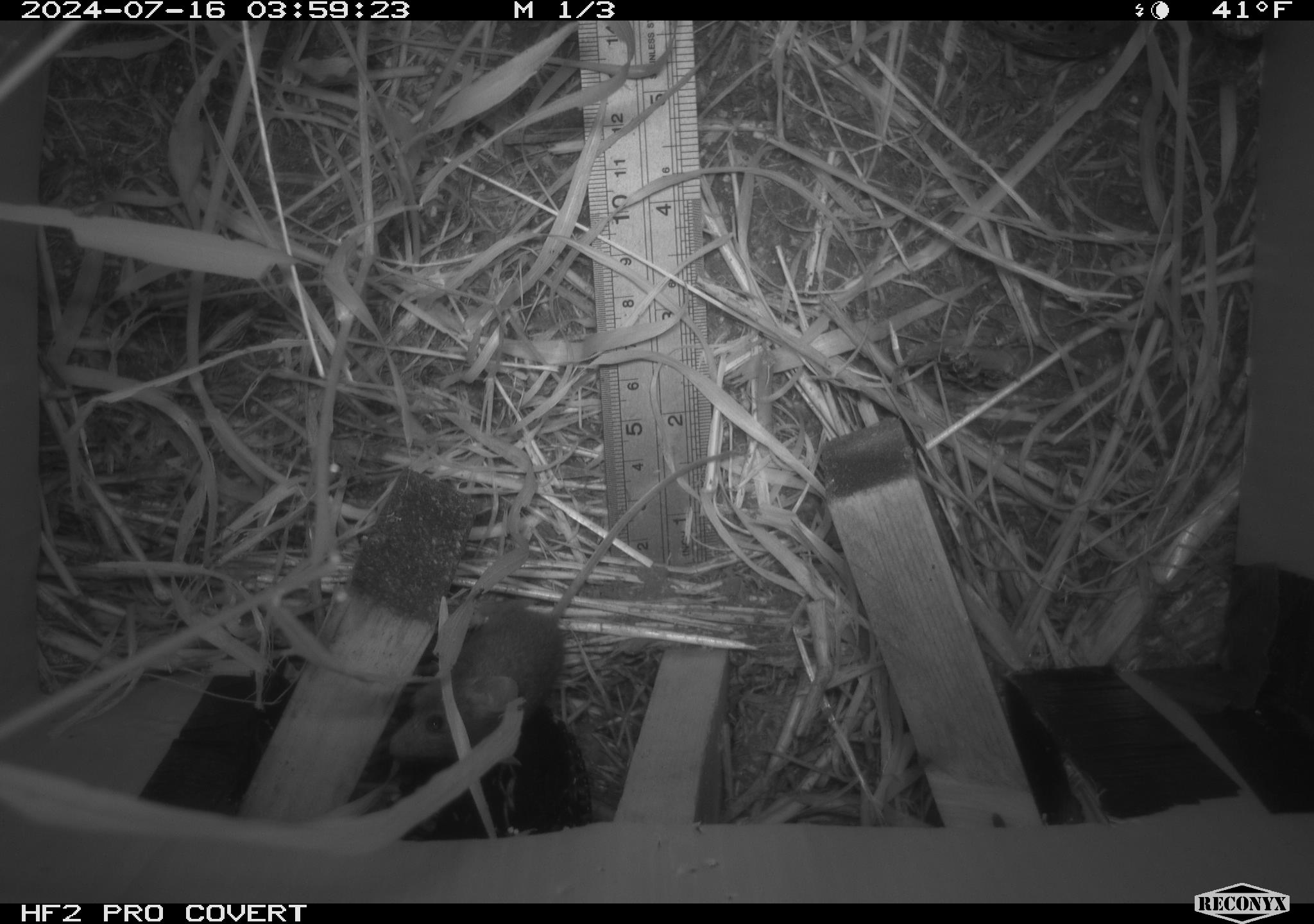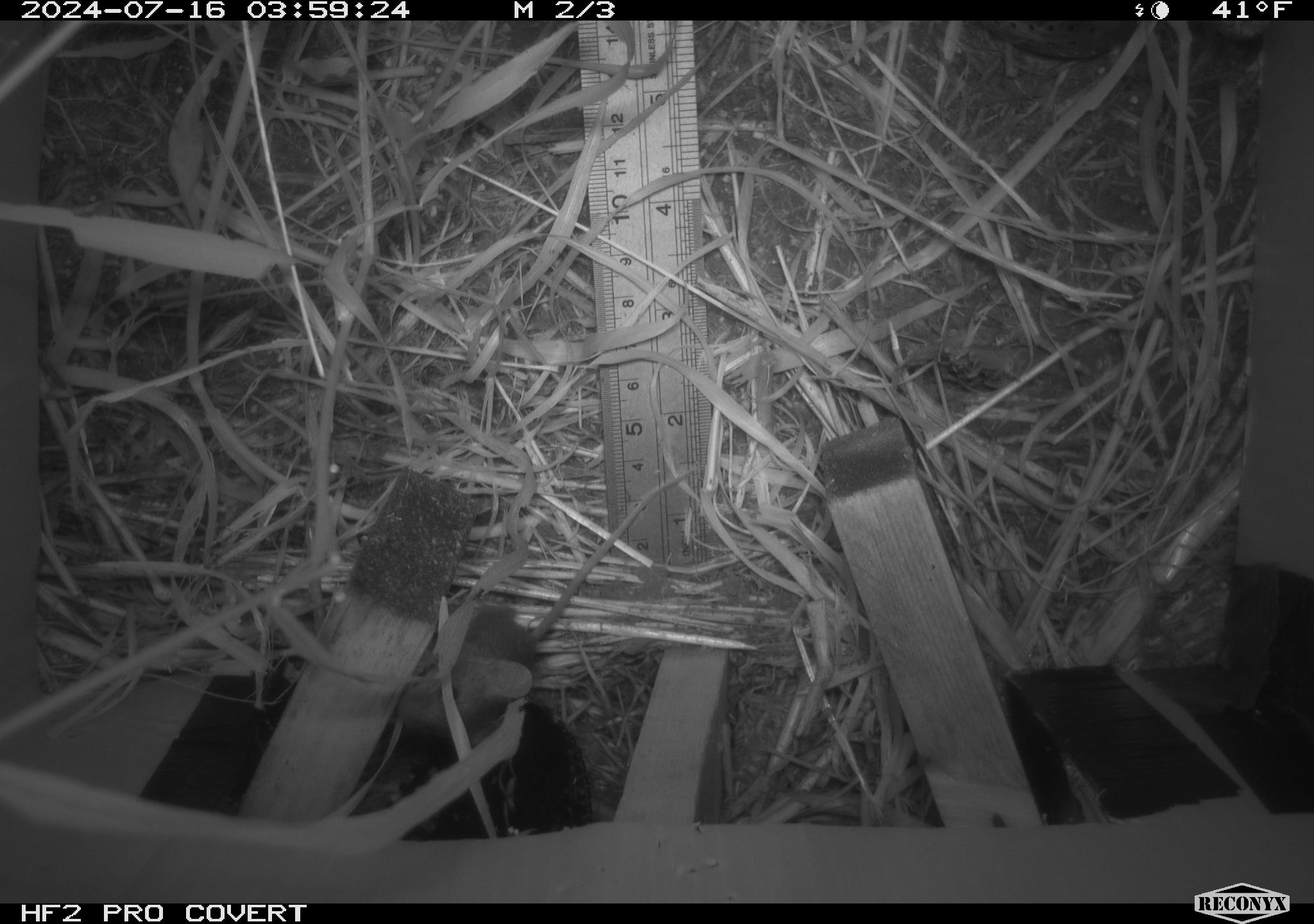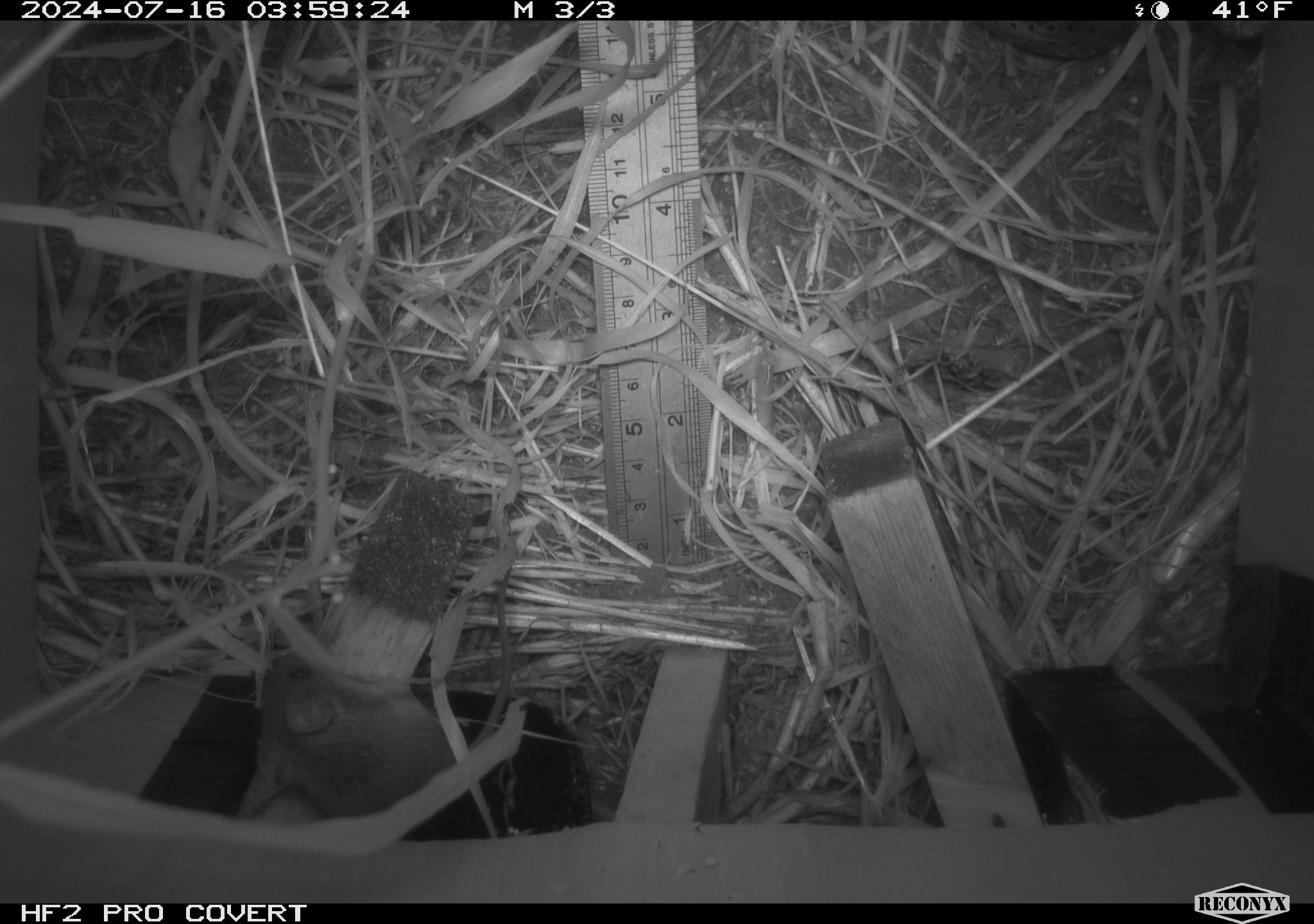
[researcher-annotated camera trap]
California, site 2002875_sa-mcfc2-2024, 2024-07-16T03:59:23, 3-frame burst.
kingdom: Animalia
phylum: Chordata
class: Mammalia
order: Rodentia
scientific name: Rodentia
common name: mouse species